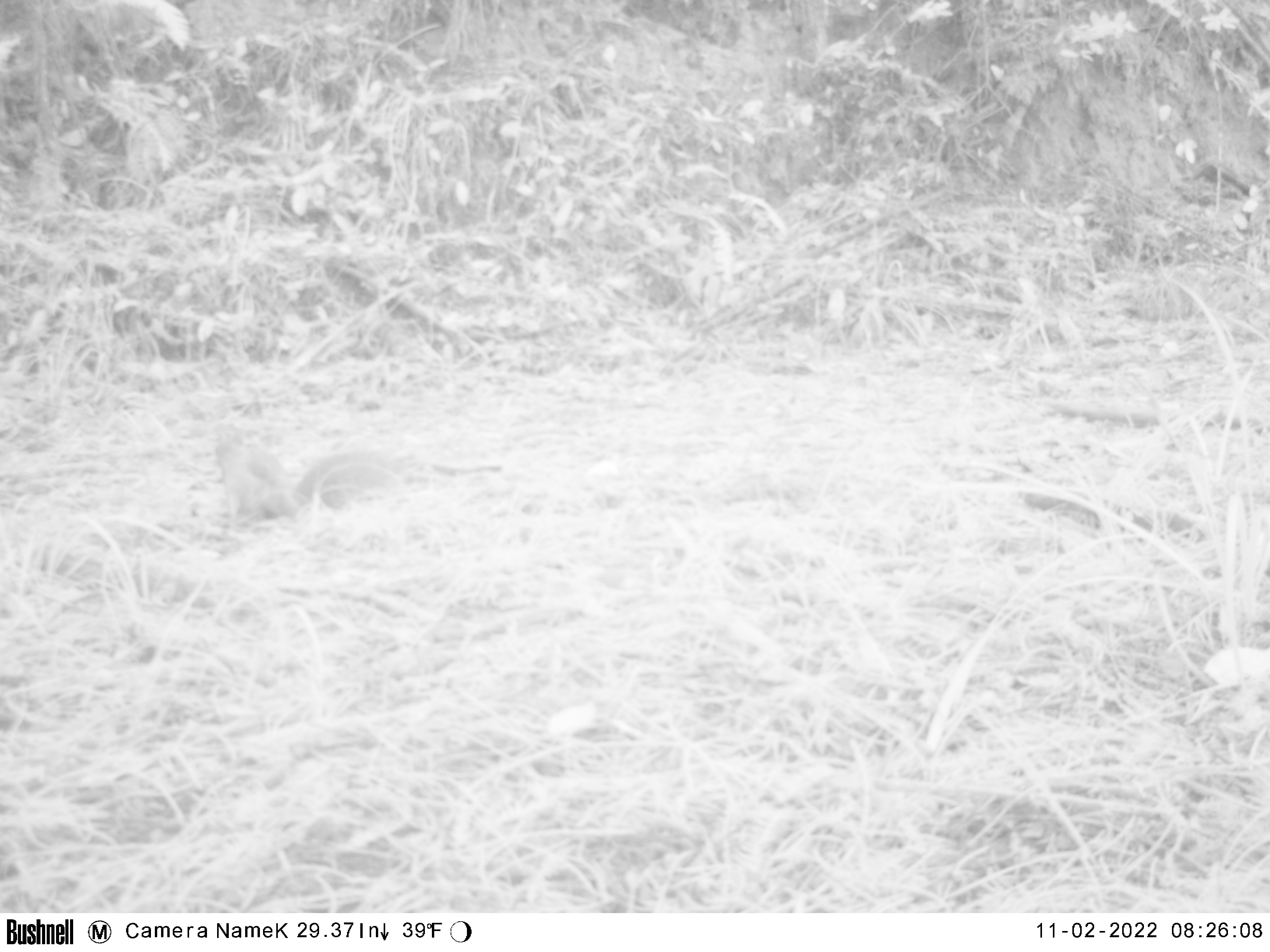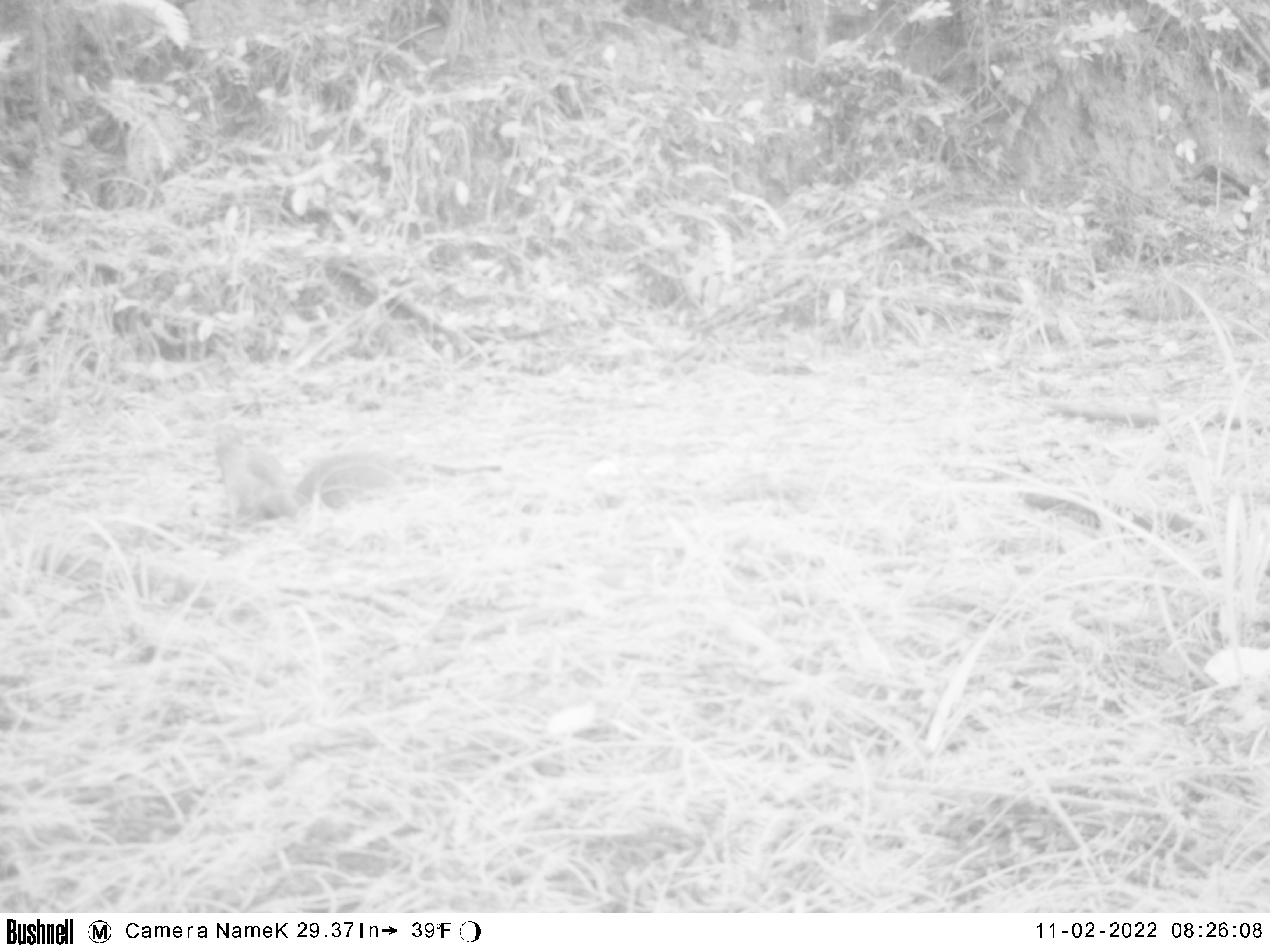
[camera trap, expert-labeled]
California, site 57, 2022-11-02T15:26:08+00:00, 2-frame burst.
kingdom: Animalia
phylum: Chordata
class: Mammalia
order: Rodentia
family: Sciuridae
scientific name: Sciuridae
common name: squirrel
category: unknown squirrel